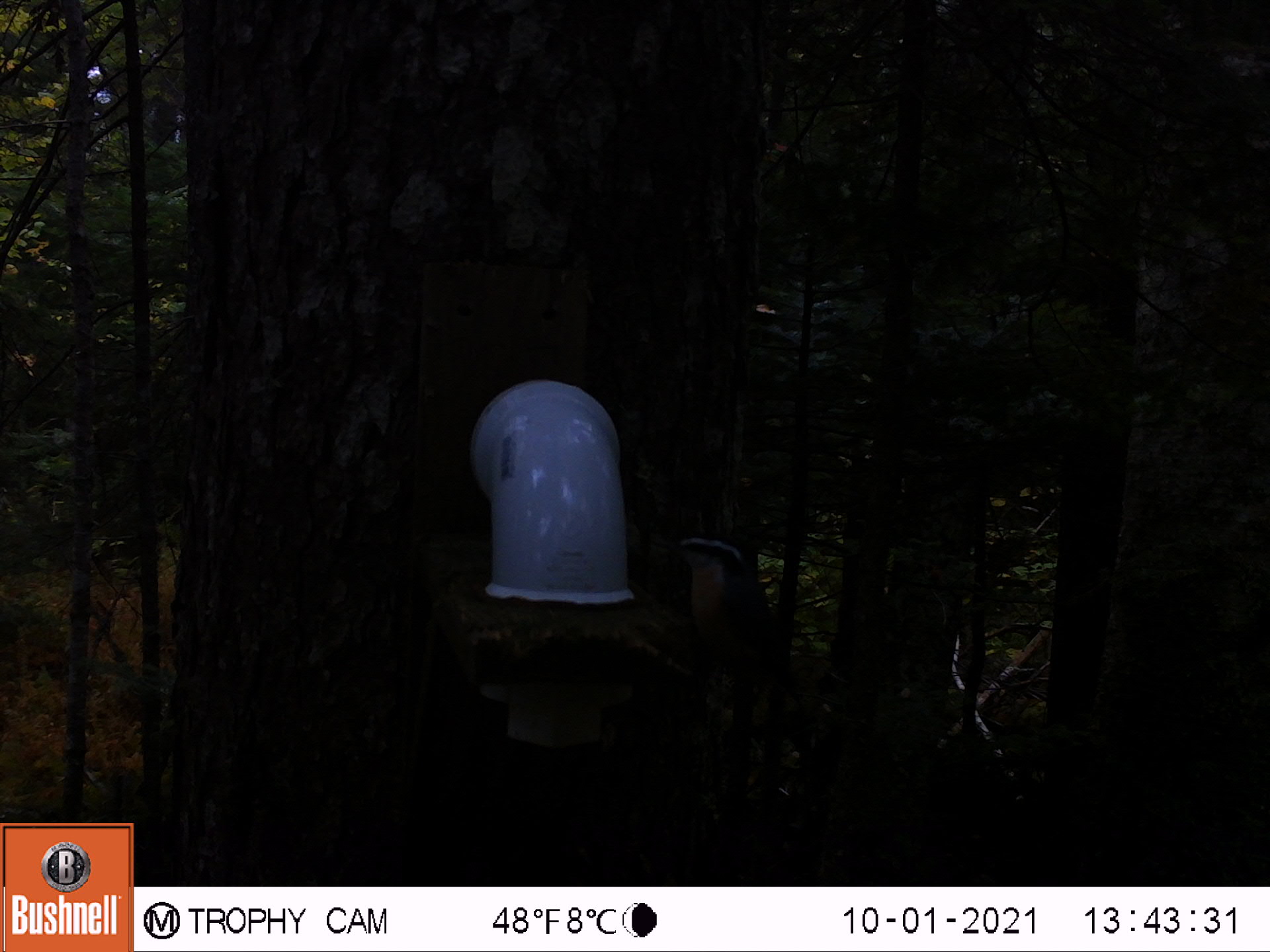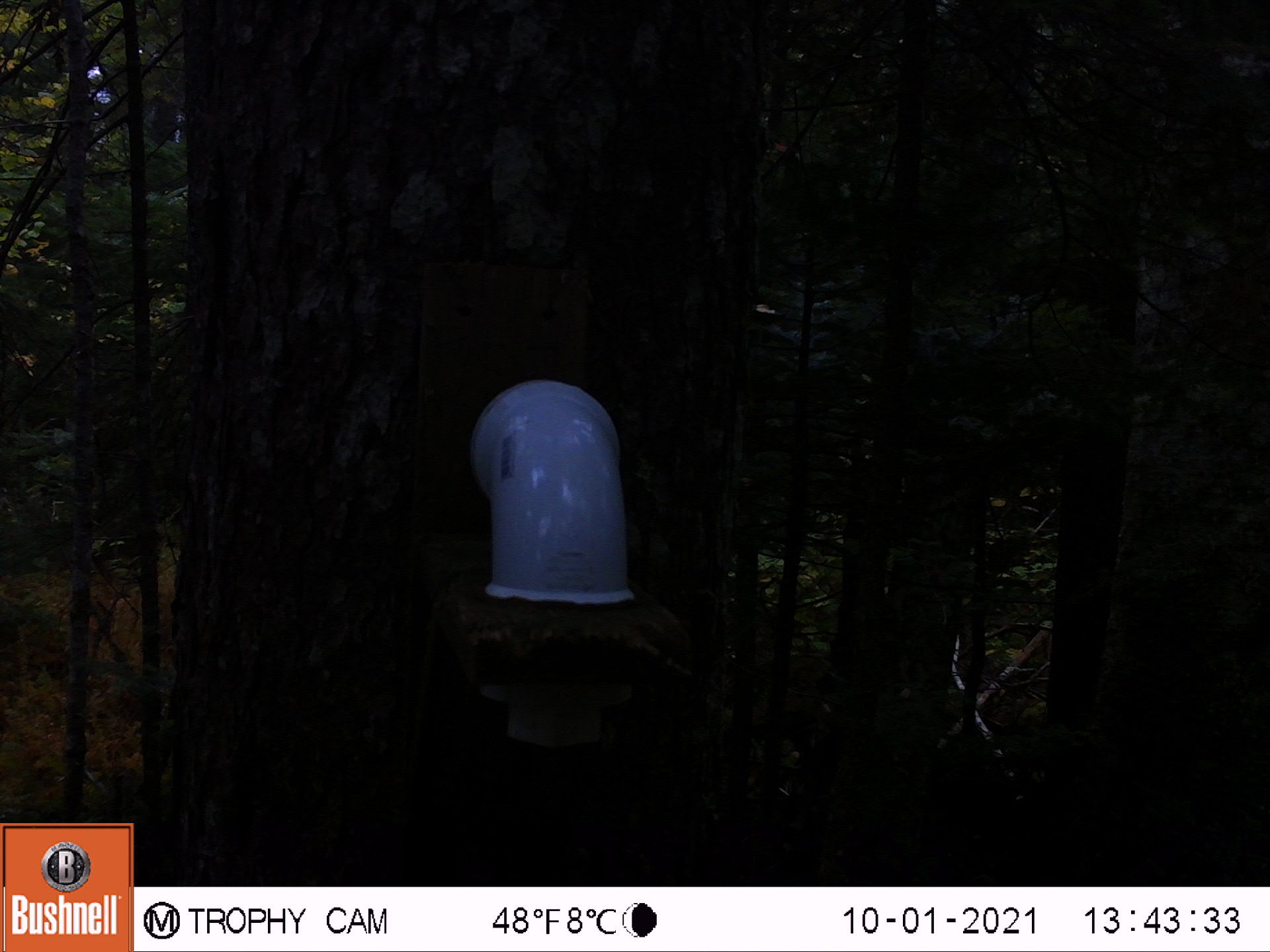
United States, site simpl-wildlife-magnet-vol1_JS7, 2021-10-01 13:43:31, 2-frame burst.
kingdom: Animalia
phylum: Chordata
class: Aves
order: Passeriformes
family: Sittidae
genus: Sitta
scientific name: Sitta canadensis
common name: red-breasted nuthatch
Red-breasted nuthatch (Sitta canadensis).